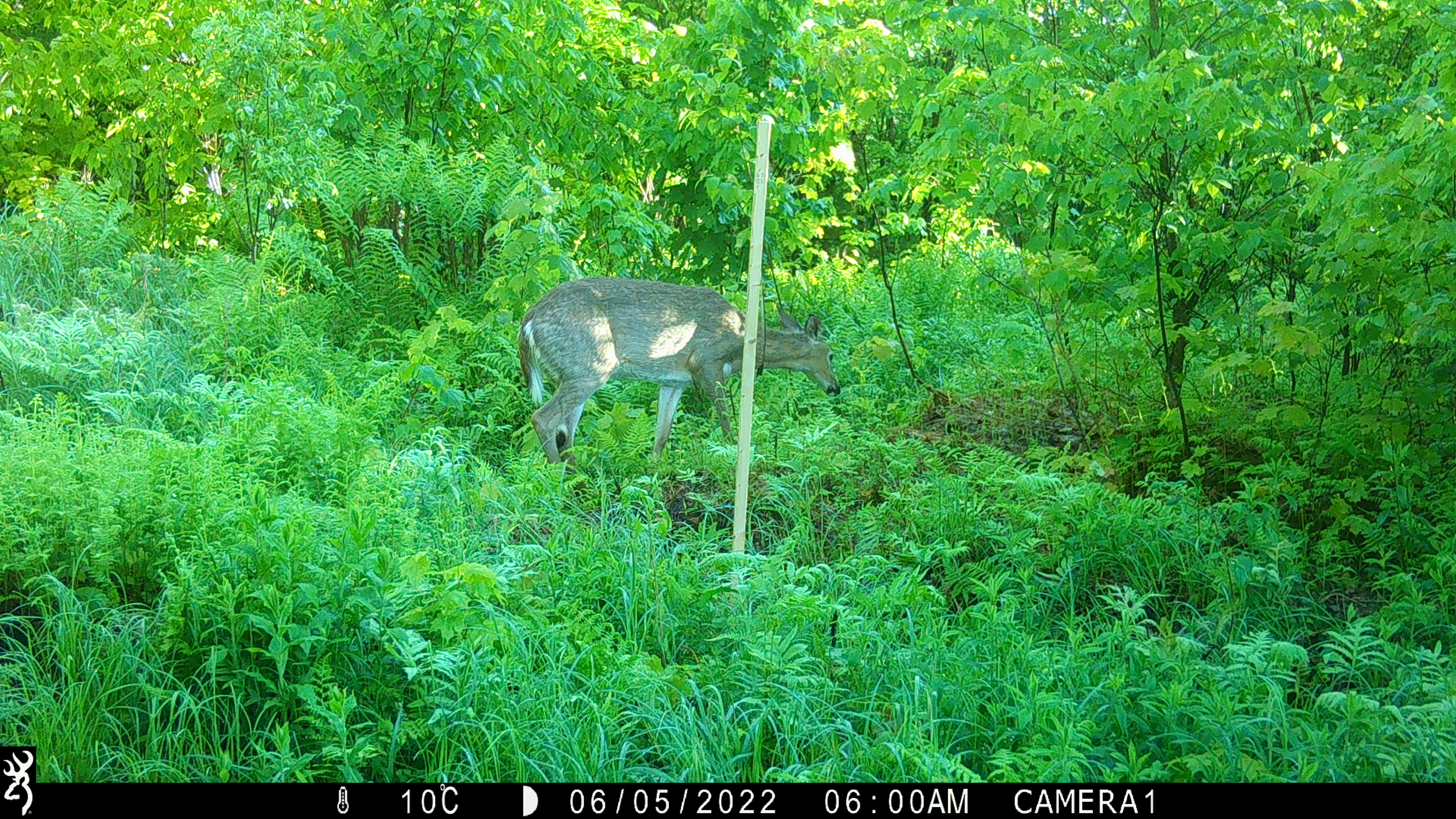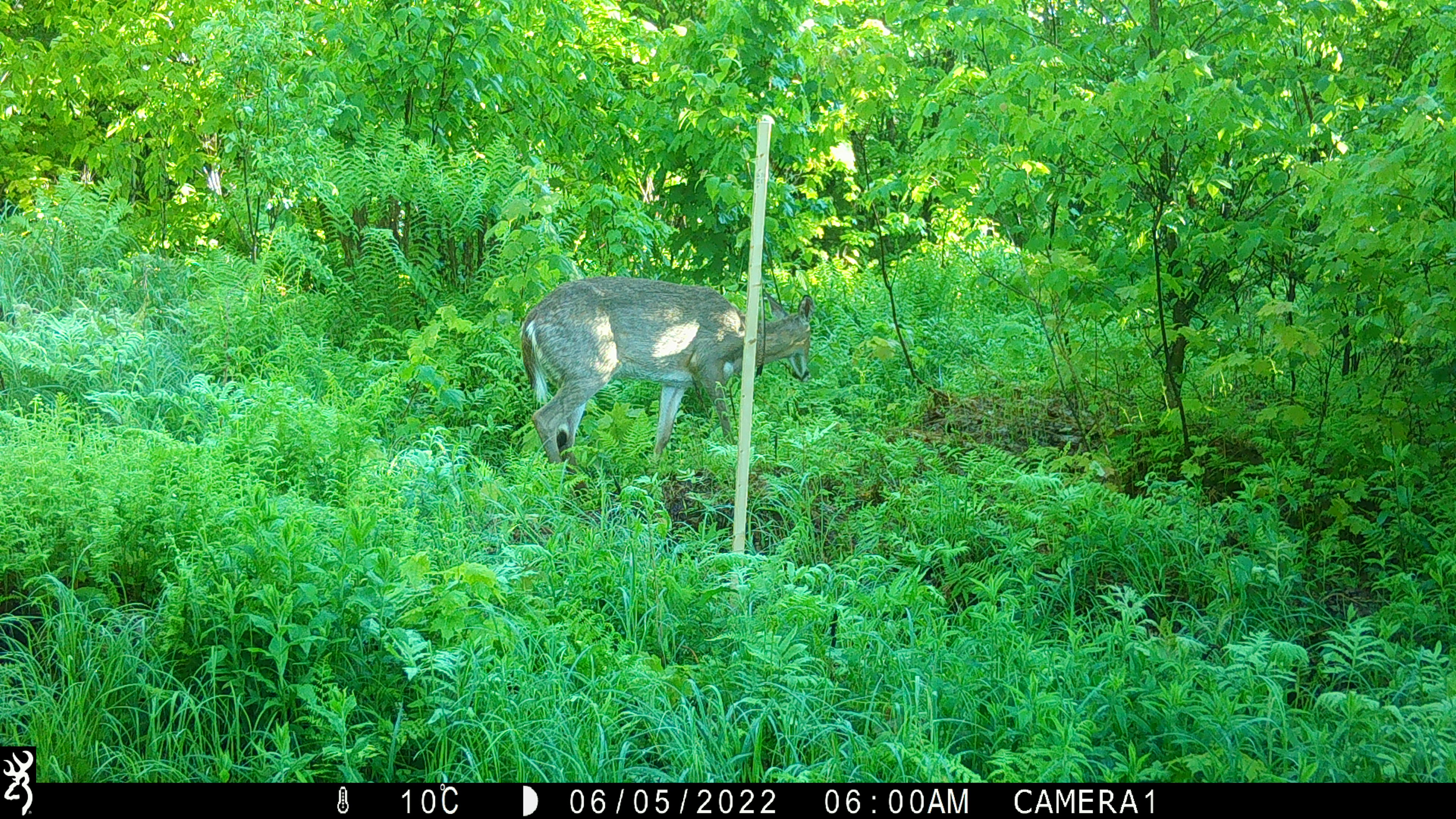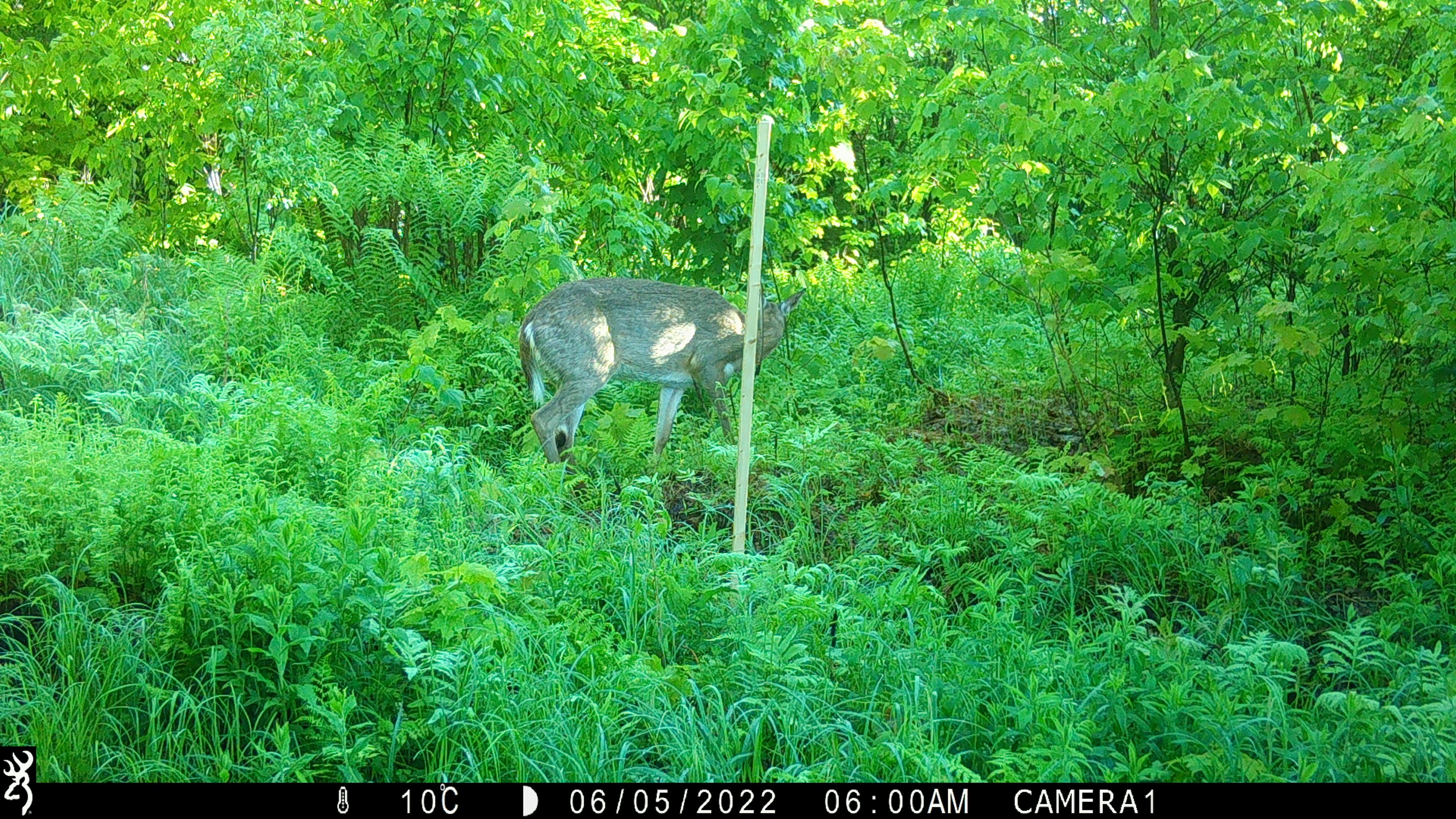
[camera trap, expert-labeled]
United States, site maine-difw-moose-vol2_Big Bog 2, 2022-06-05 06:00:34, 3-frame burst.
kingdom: Animalia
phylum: Chordata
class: Mammalia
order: Artiodactyla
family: Cervidae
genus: Odocoileus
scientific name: Odocoileus virginianus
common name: white-tailed deer